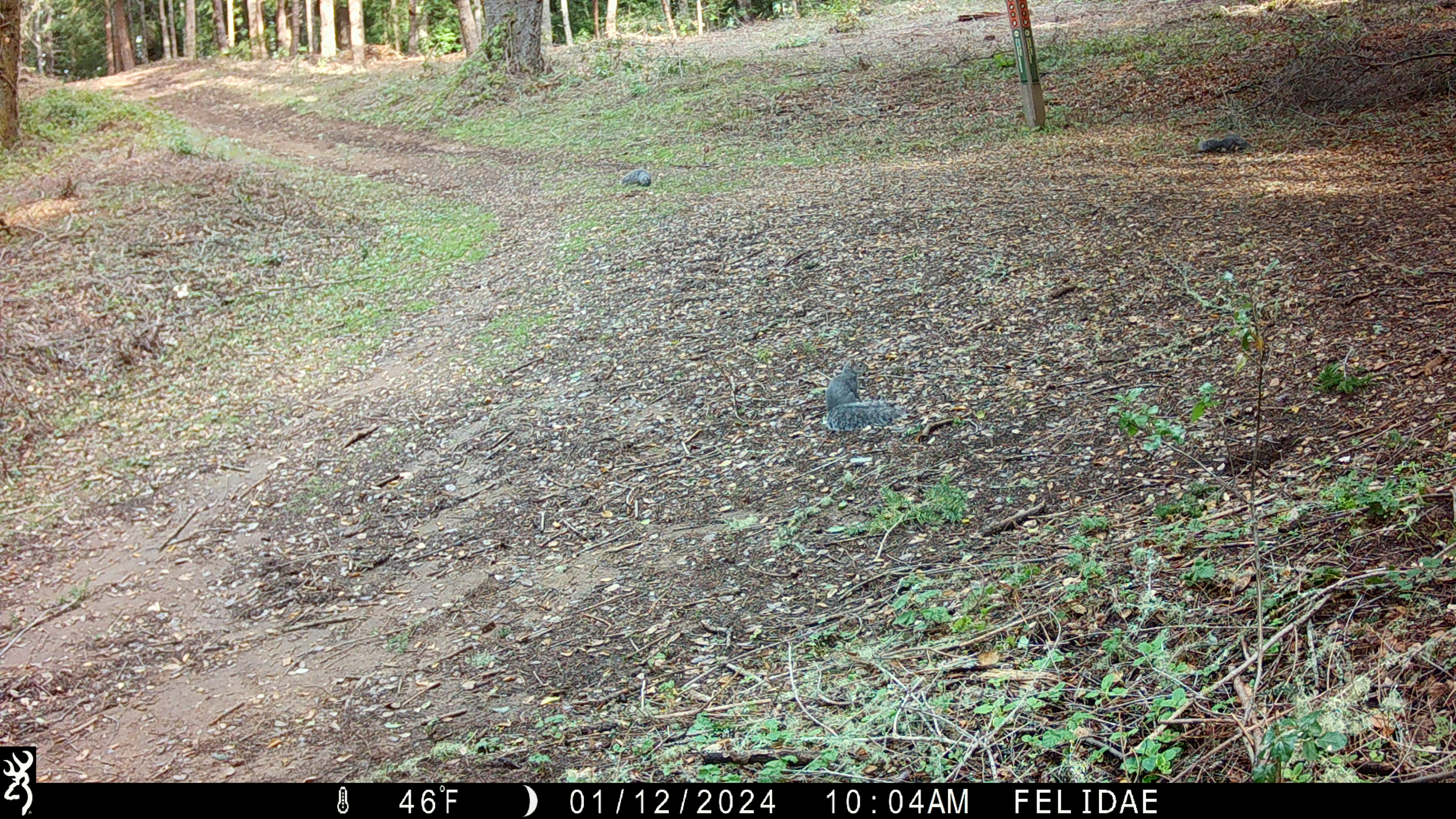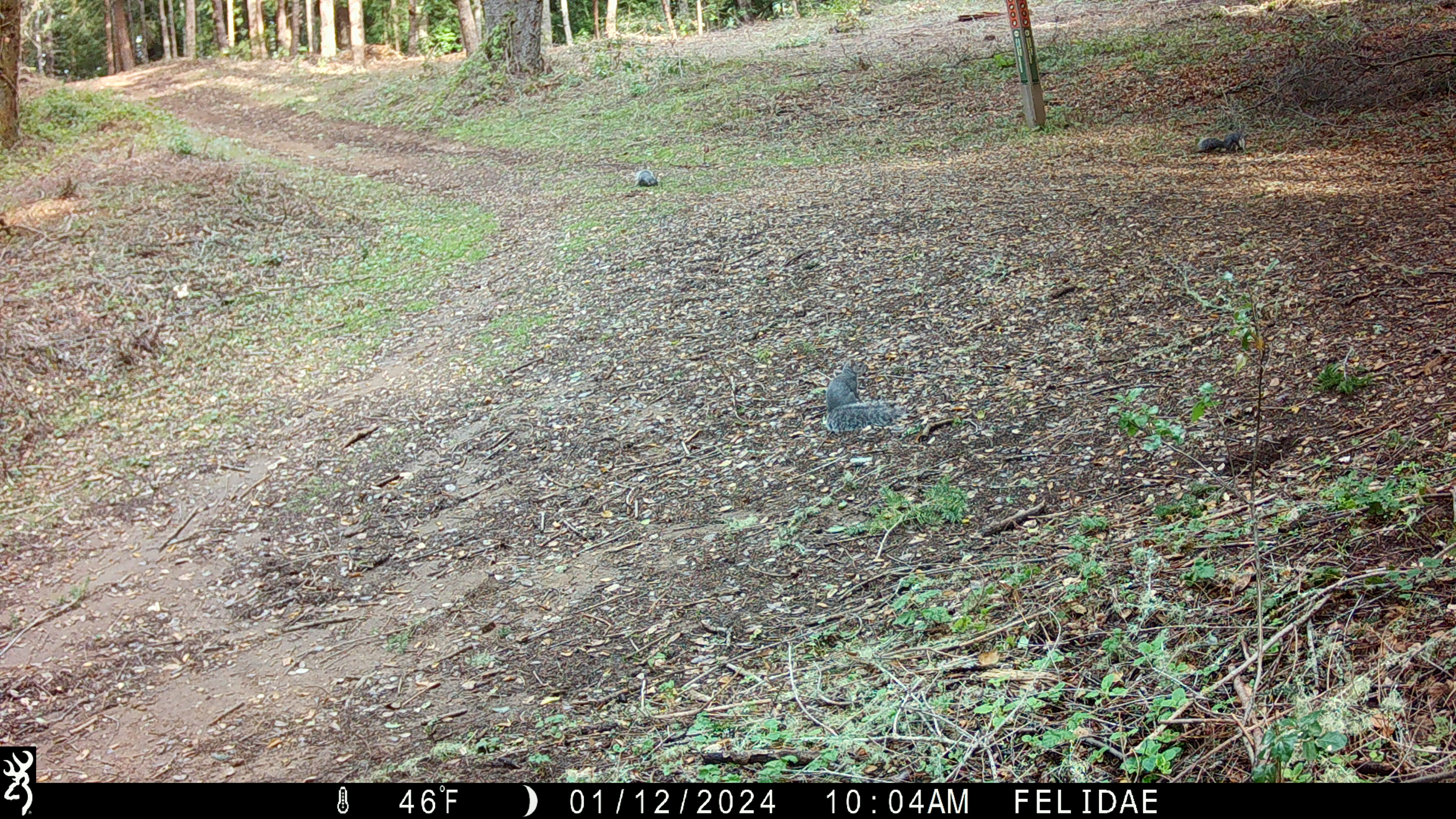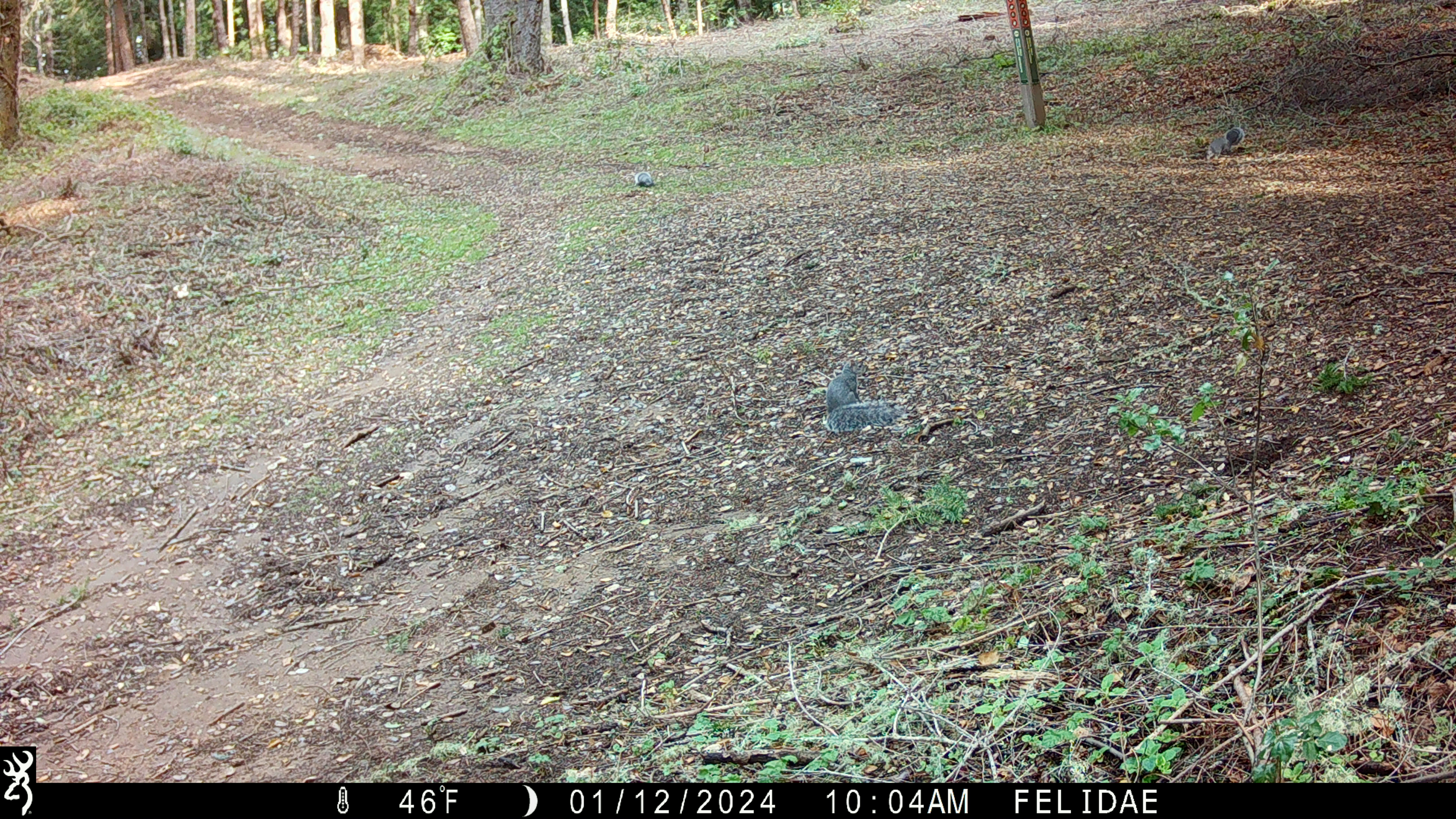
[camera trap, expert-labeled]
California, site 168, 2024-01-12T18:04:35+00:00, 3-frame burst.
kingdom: Animalia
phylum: Chordata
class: Mammalia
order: Rodentia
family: Sciuridae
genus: Sciurus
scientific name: Sciurus griseus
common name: western gray squirrel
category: western grey squirrel